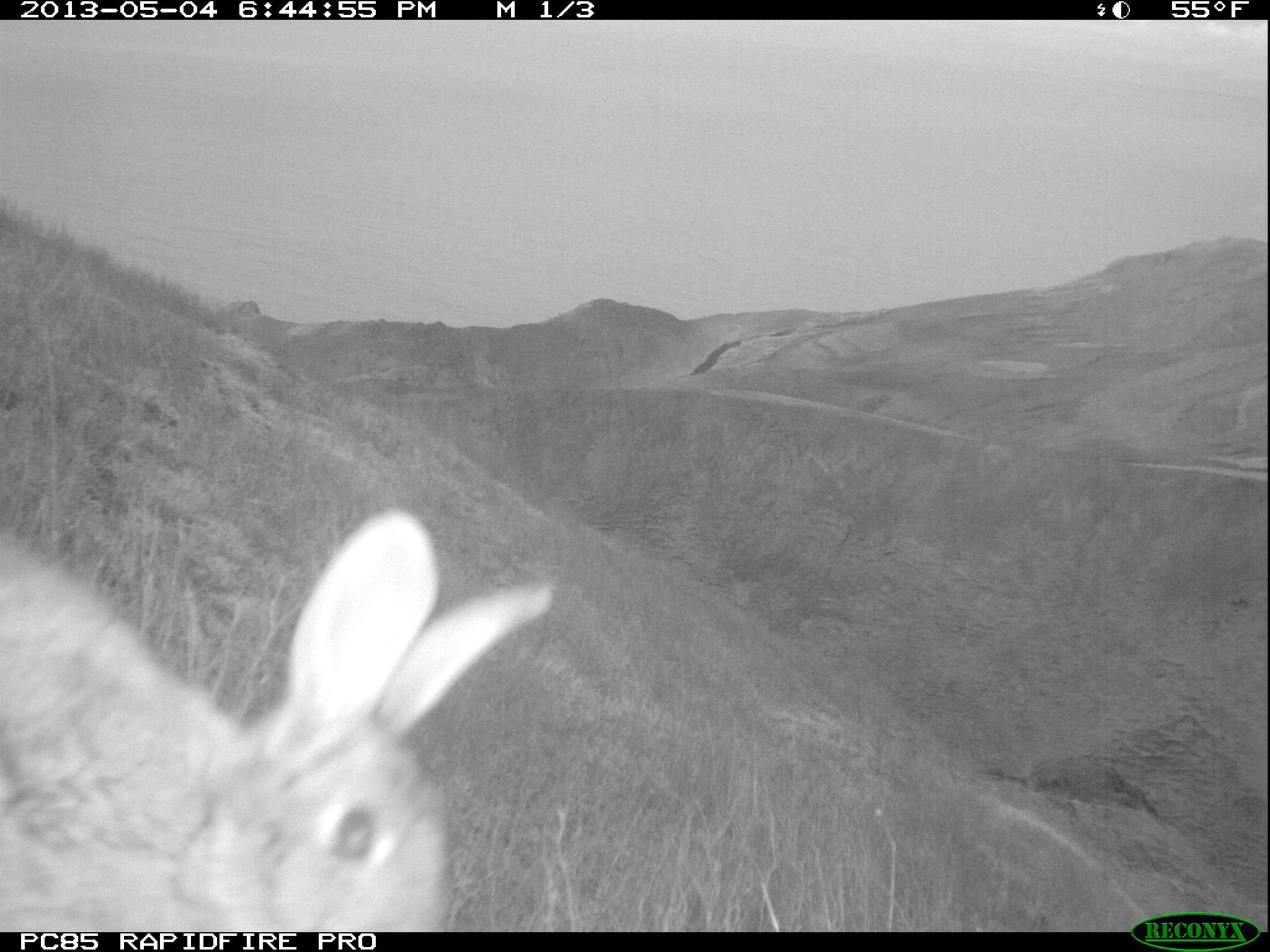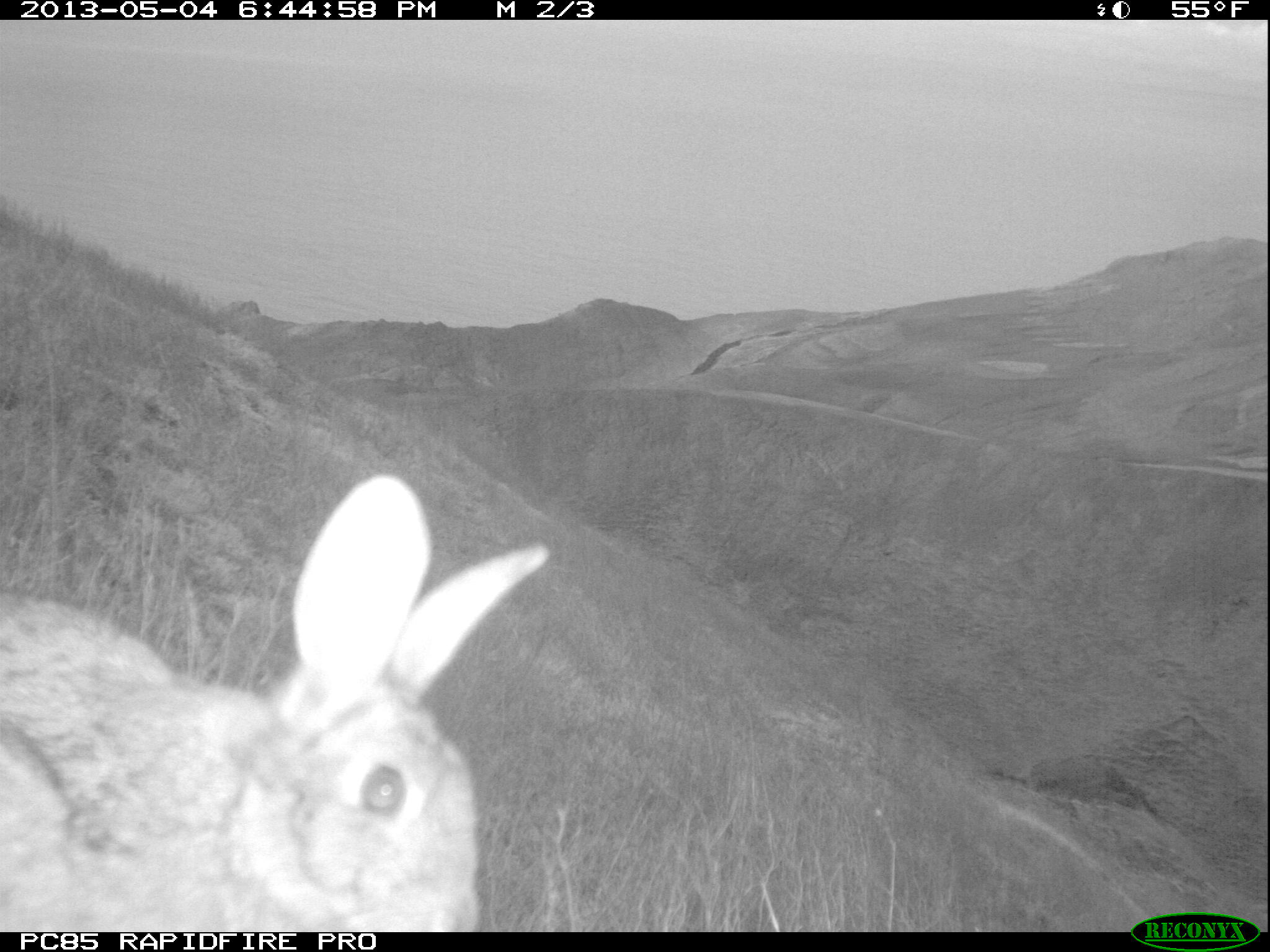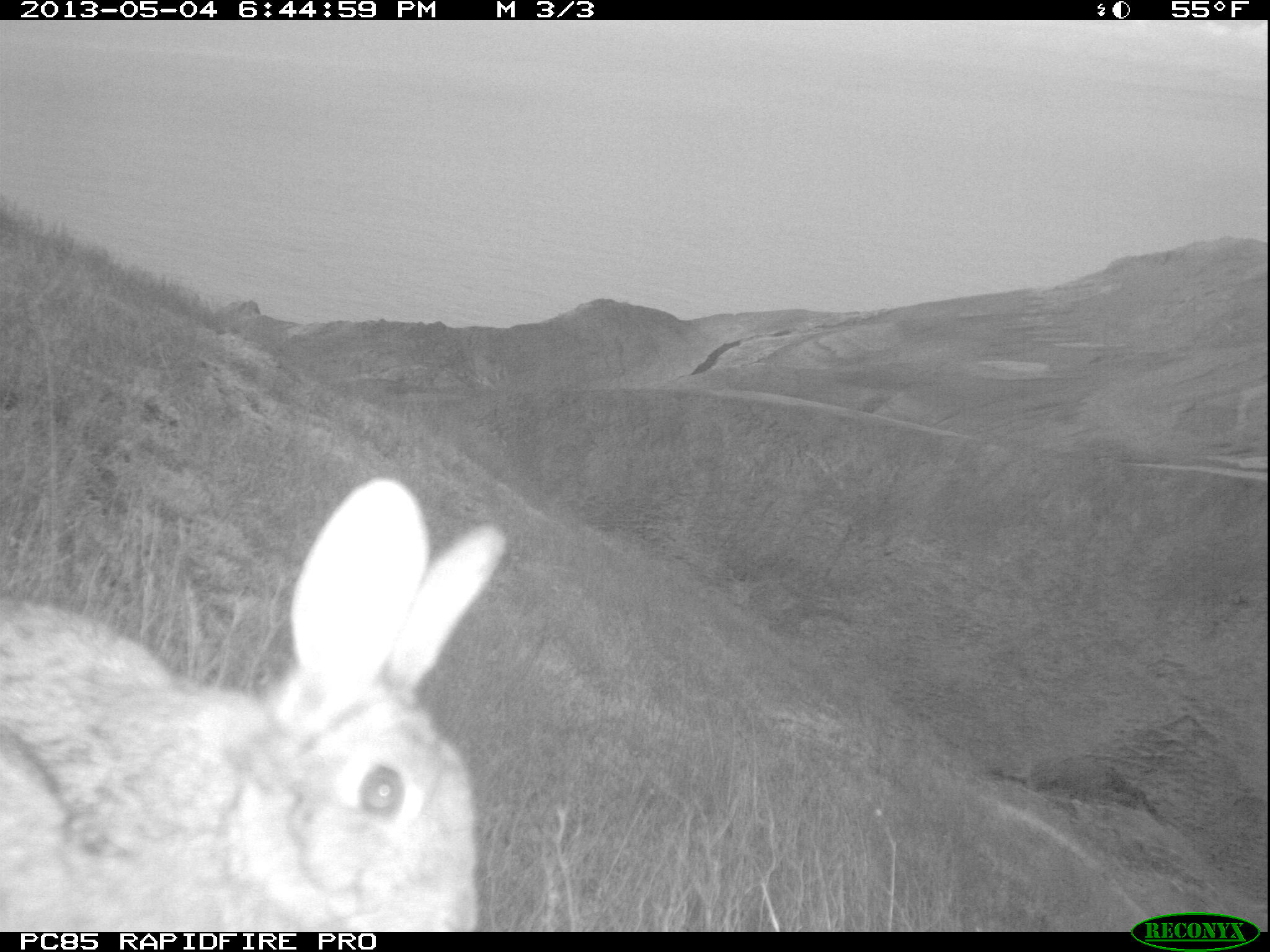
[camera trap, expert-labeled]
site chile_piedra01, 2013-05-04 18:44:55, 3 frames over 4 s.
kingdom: Animalia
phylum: Chordata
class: Mammalia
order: Lagomorpha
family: Leporidae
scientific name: Leporidae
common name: rabbits and hares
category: rabbit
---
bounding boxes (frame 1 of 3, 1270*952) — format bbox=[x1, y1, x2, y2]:
rabbit: bbox=[0, 504, 557, 930]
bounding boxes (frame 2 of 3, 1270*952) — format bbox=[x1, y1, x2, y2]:
rabbit: bbox=[0, 467, 545, 933]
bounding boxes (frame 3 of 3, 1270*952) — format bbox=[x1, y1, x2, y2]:
rabbit: bbox=[0, 476, 504, 933]